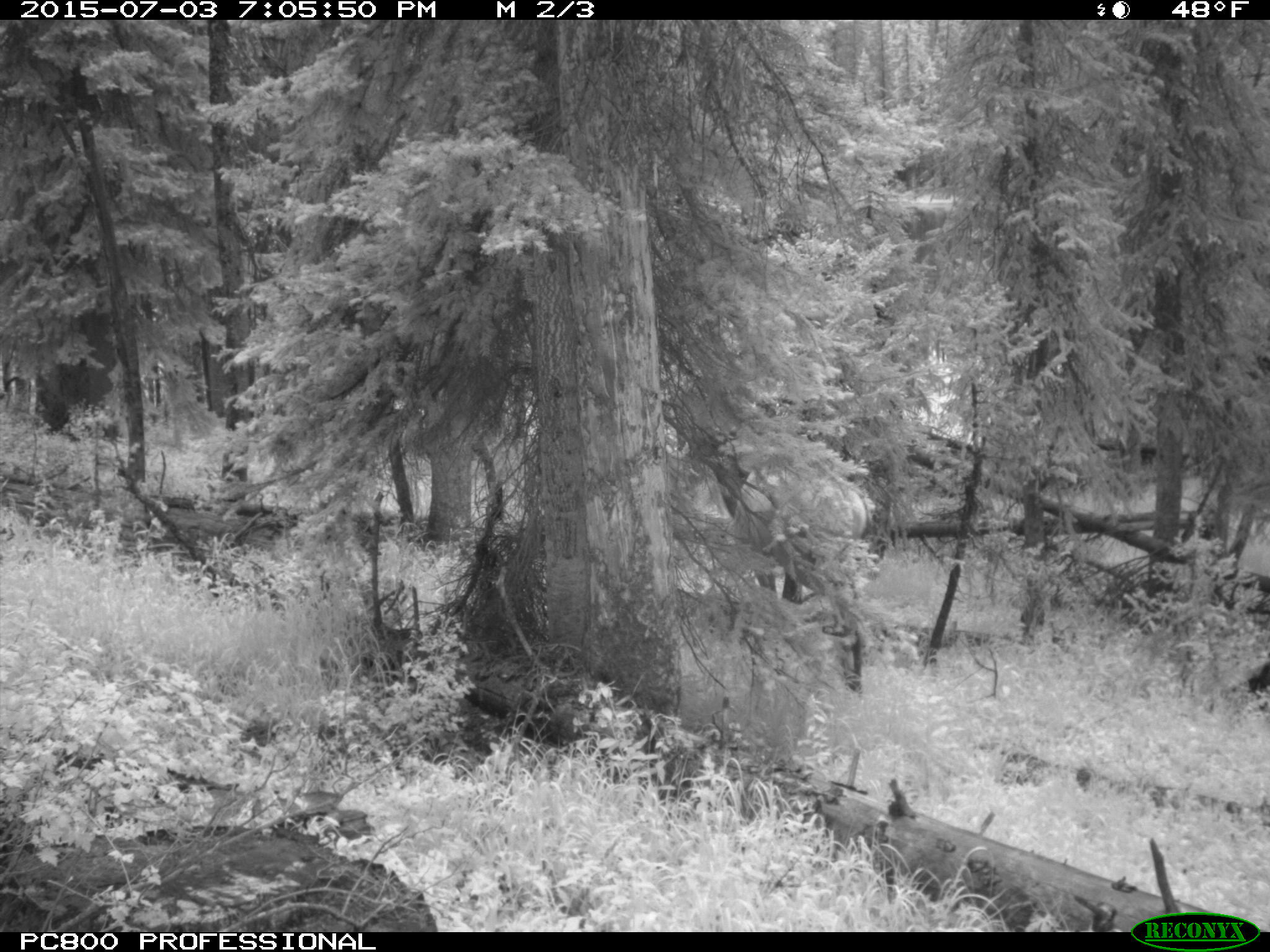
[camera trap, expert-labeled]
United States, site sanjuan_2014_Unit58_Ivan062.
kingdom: Animalia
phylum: Chordata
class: Mammalia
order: Artiodactyla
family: Cervidae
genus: Cervus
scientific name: Cervus elaphus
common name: red deer